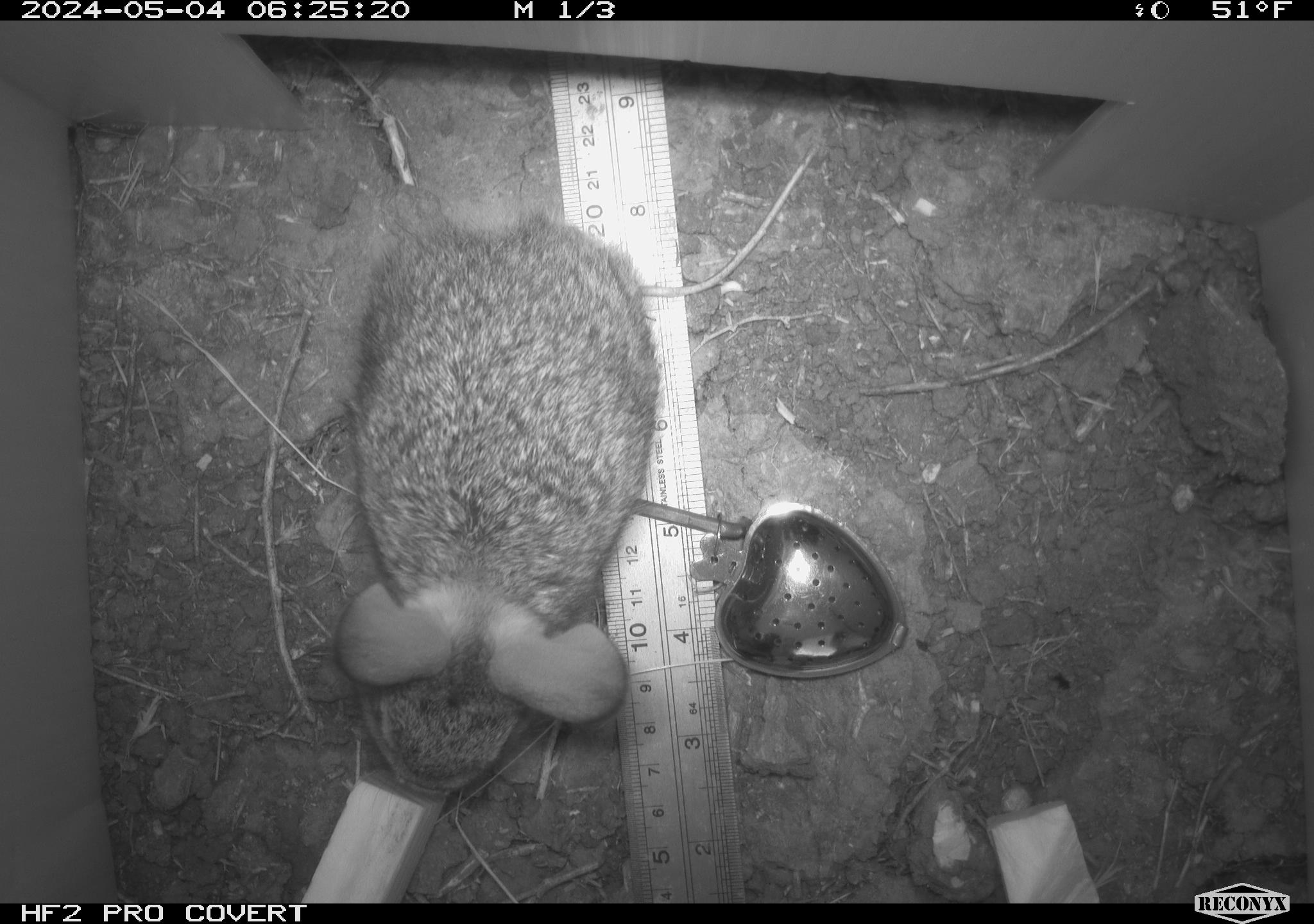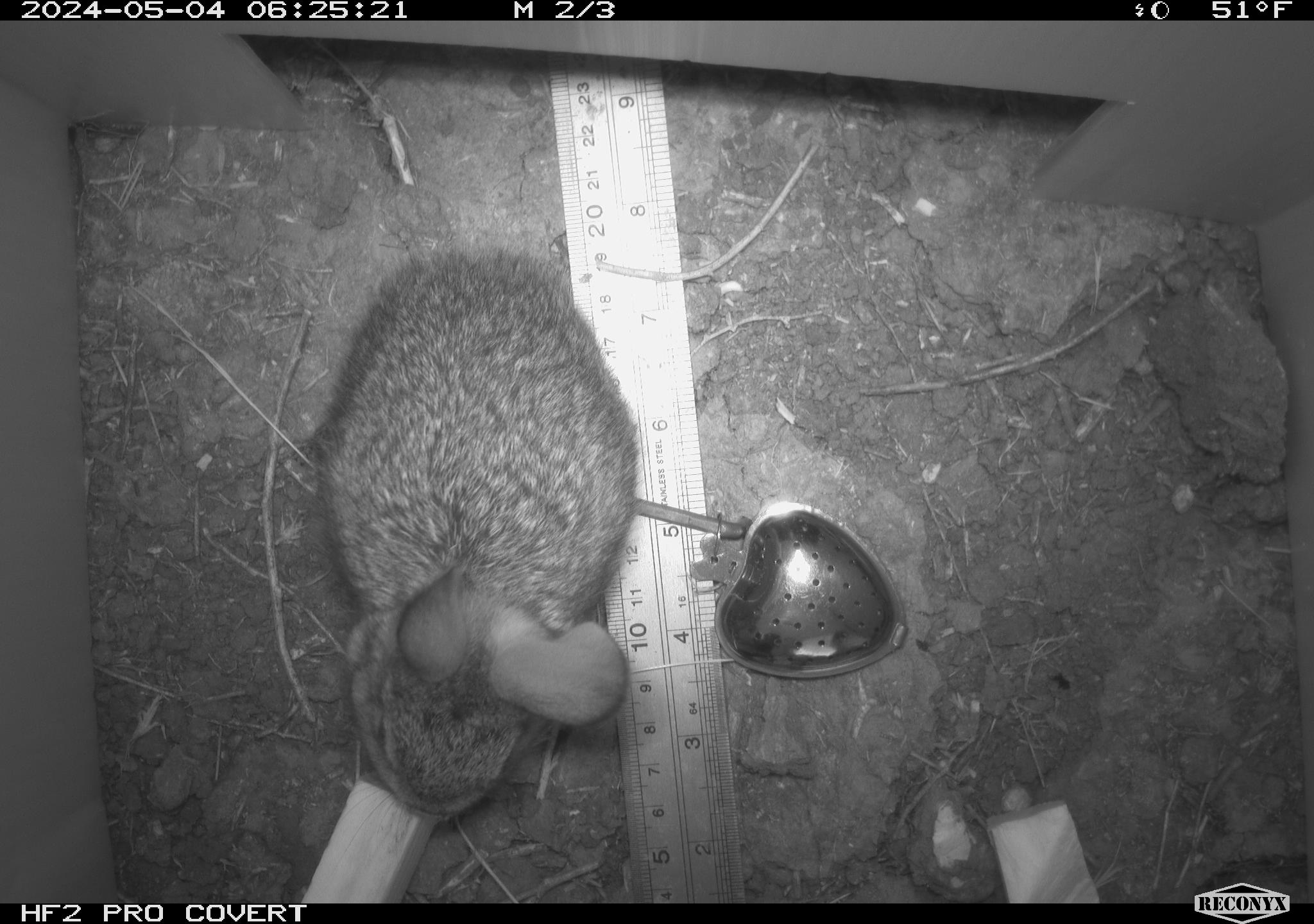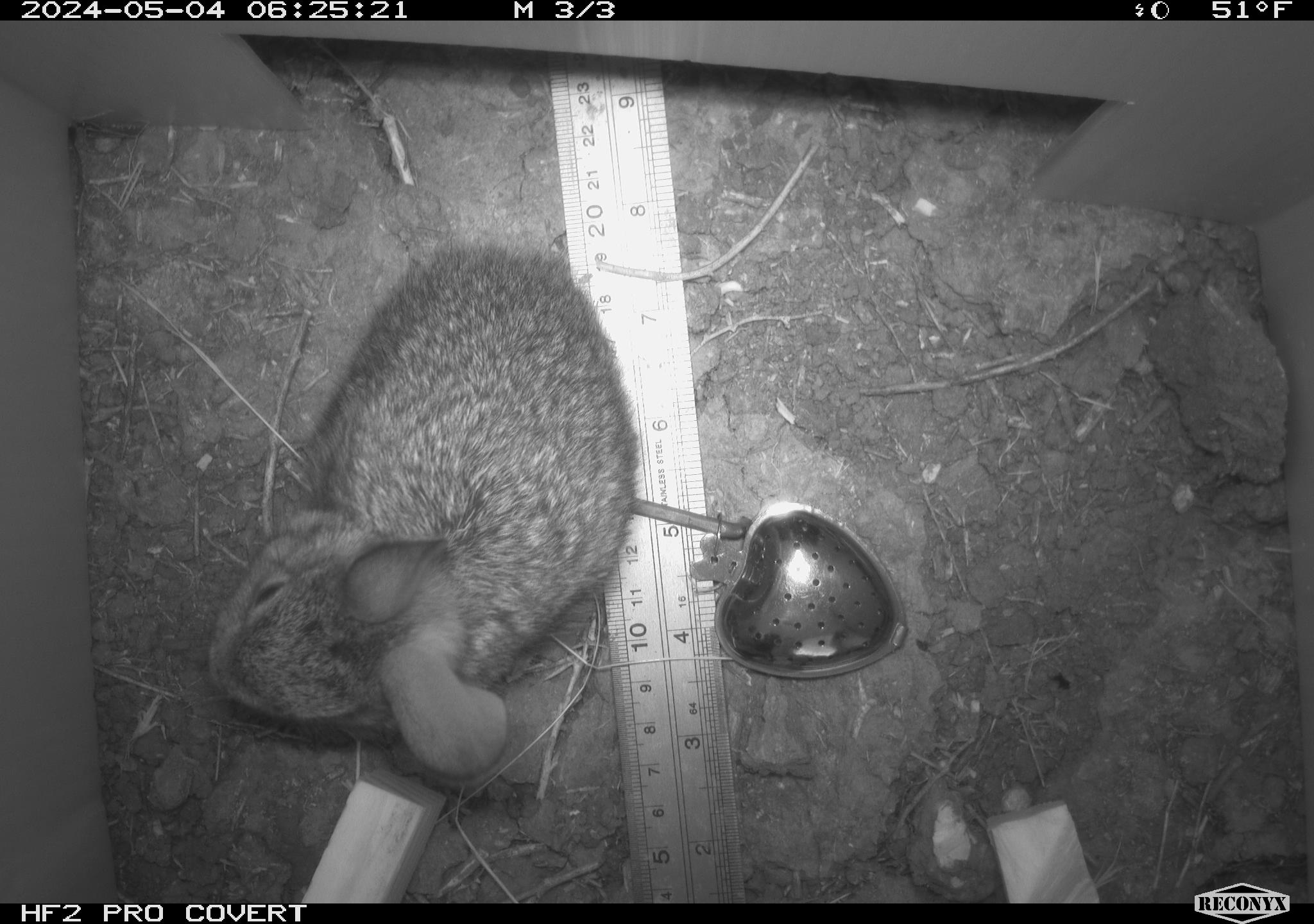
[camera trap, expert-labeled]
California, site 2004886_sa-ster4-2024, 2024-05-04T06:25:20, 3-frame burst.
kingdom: Animalia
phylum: Chordata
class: Mammalia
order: Lagomorpha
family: Leporidae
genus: Sylvilagus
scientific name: Sylvilagus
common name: cottontail rabbits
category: sylvilagus species